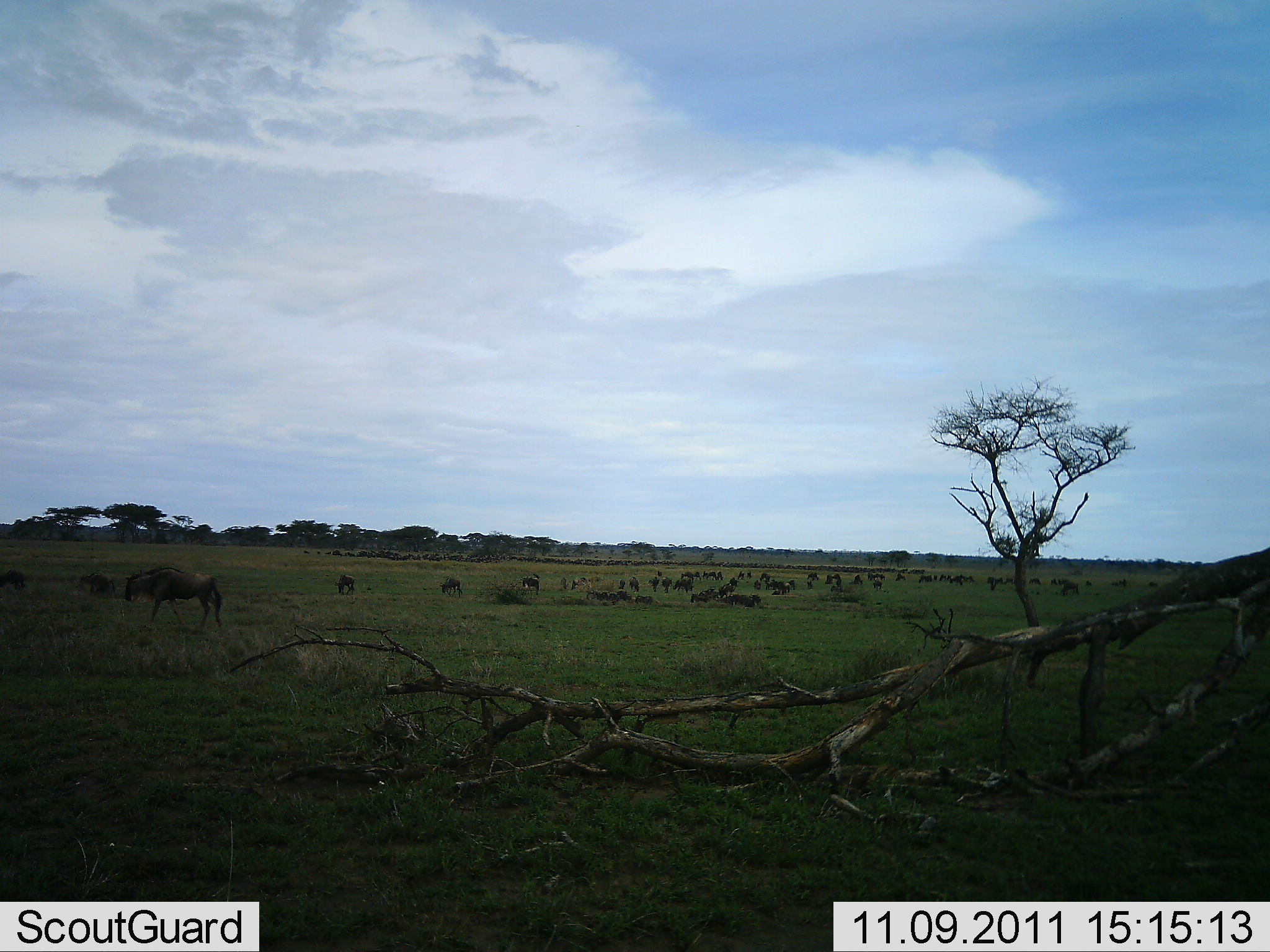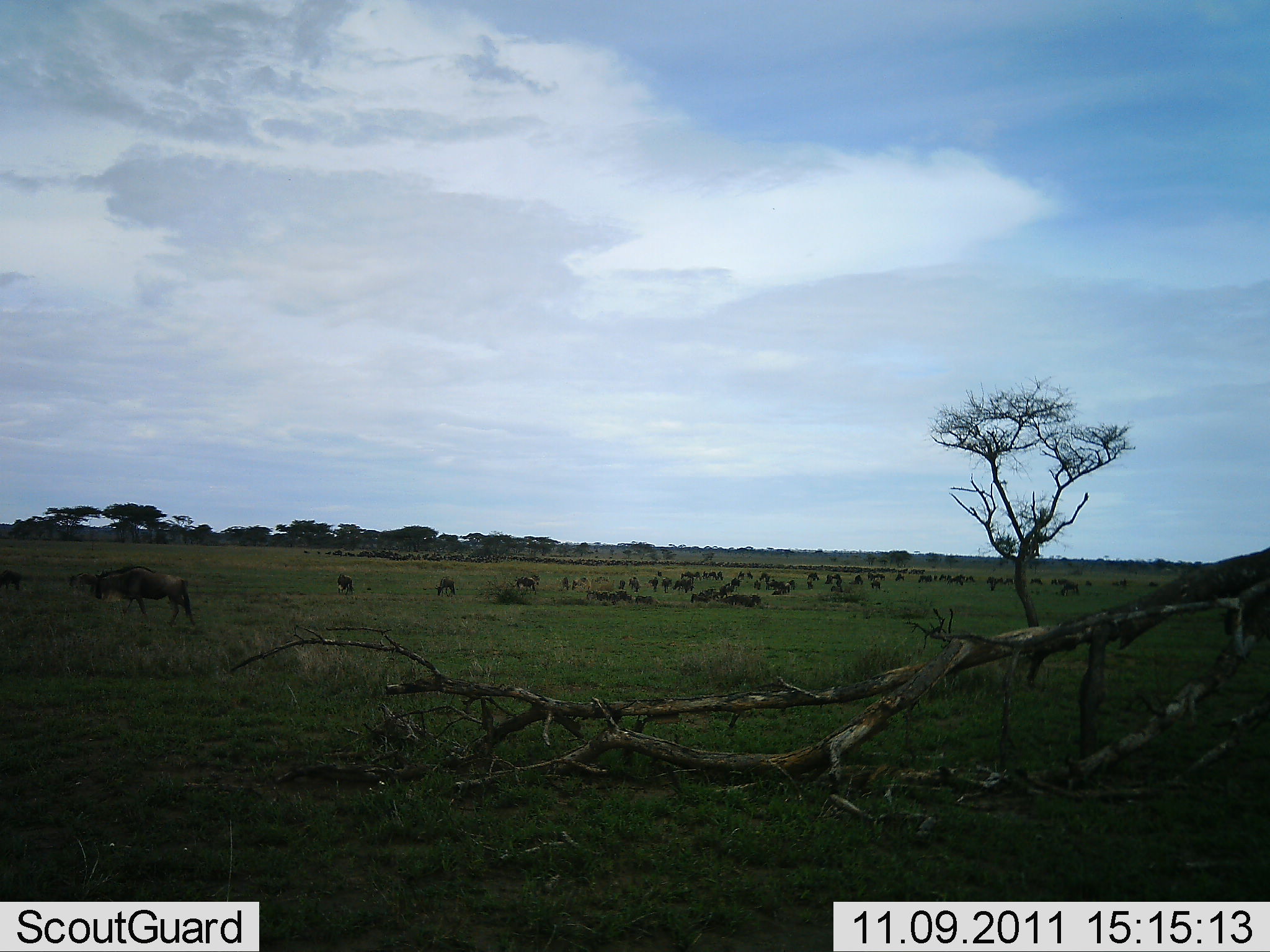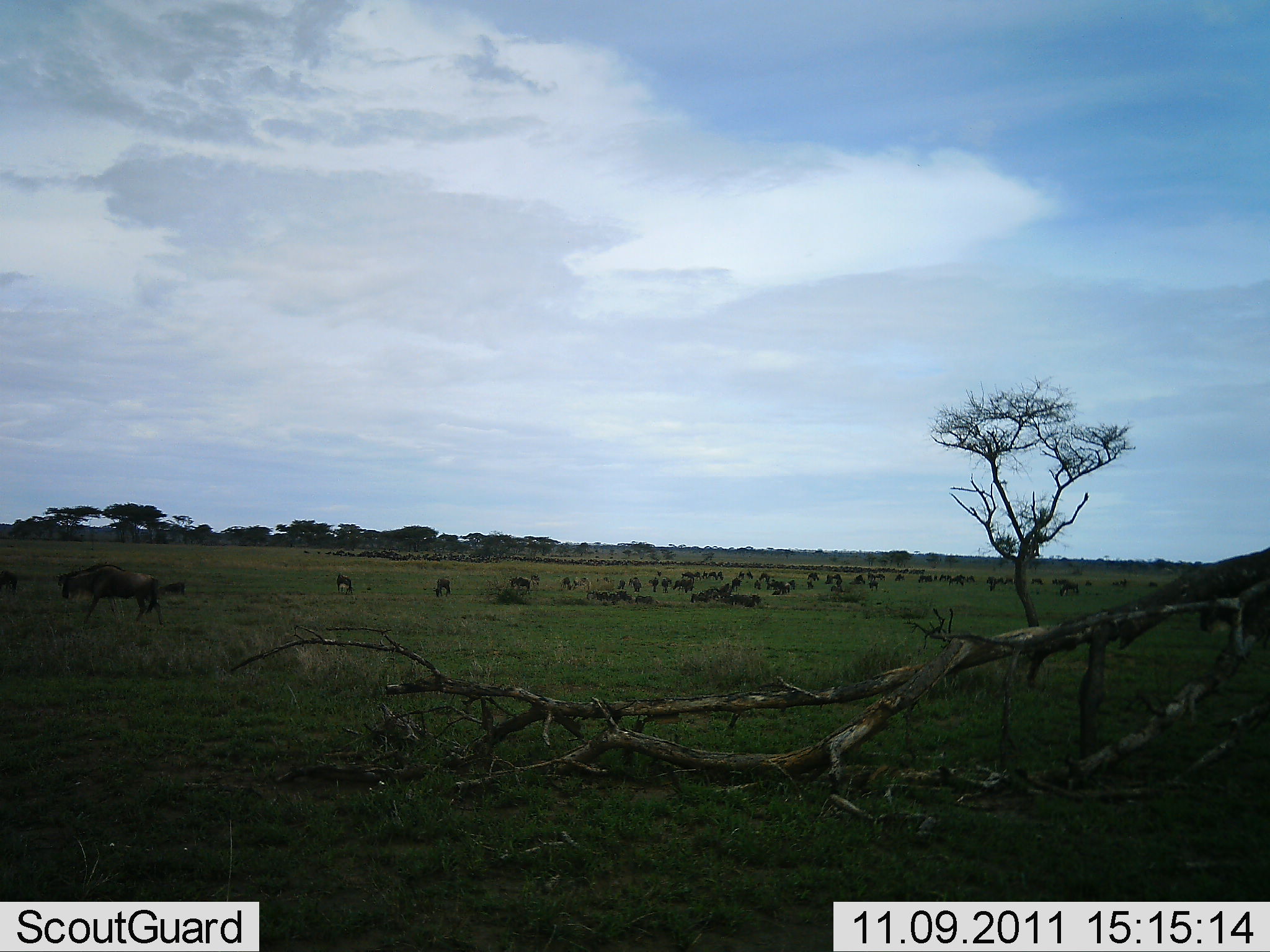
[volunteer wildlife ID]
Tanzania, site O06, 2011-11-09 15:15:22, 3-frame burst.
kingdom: Animalia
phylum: Chordata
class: Mammalia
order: Artiodactyla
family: Bovidae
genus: Connochaetes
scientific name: Connochaetes taurinus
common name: blue wildebeest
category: wildebeest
Wildebeest (blue wildebeest) (Connochaetes taurinus), count 11-50. Behavior (volunteer vote fractions): standing 33%, resting 8%, moving 75%, interacting 8%. Young present (vote fraction): 0%. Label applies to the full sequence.